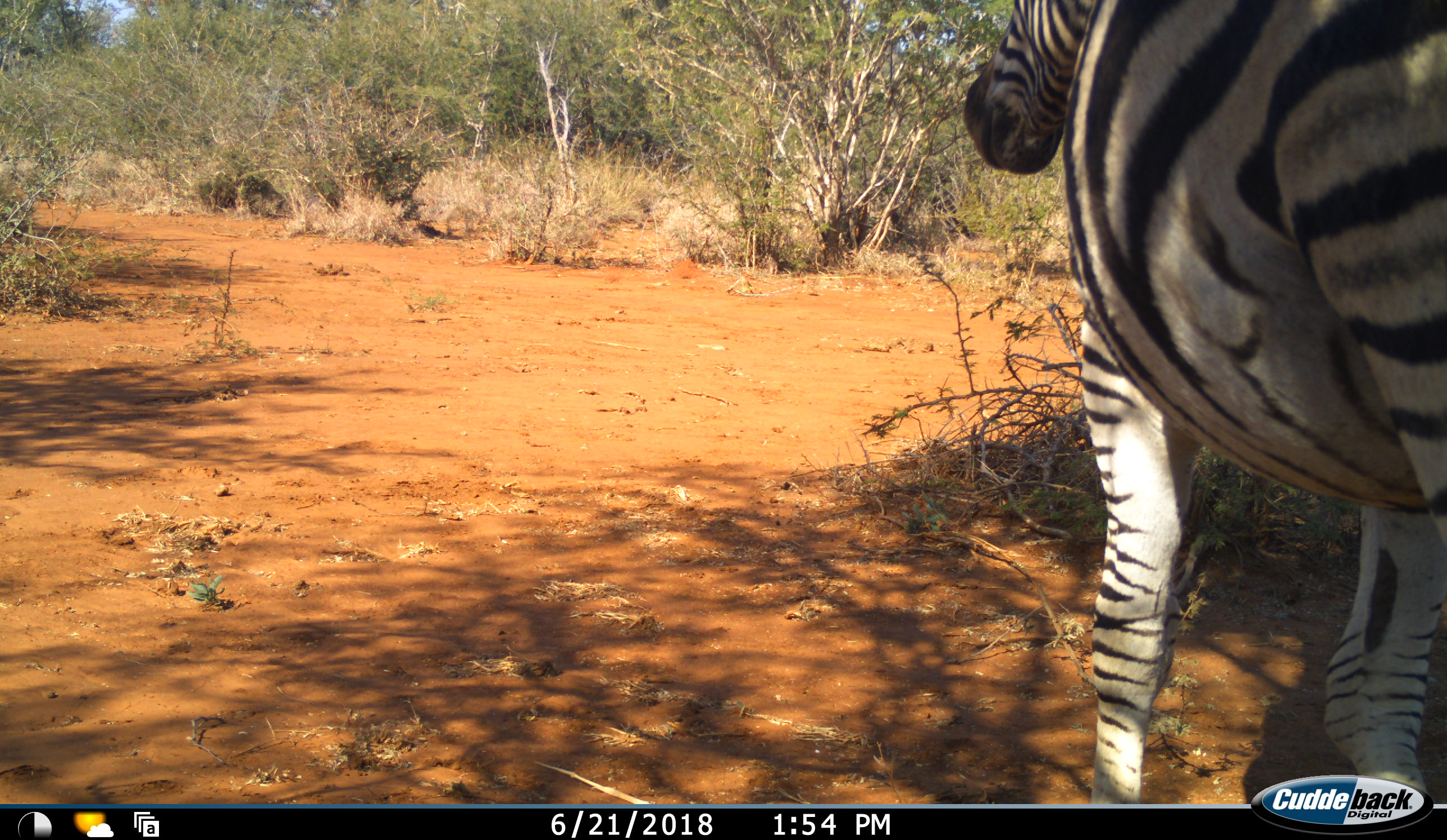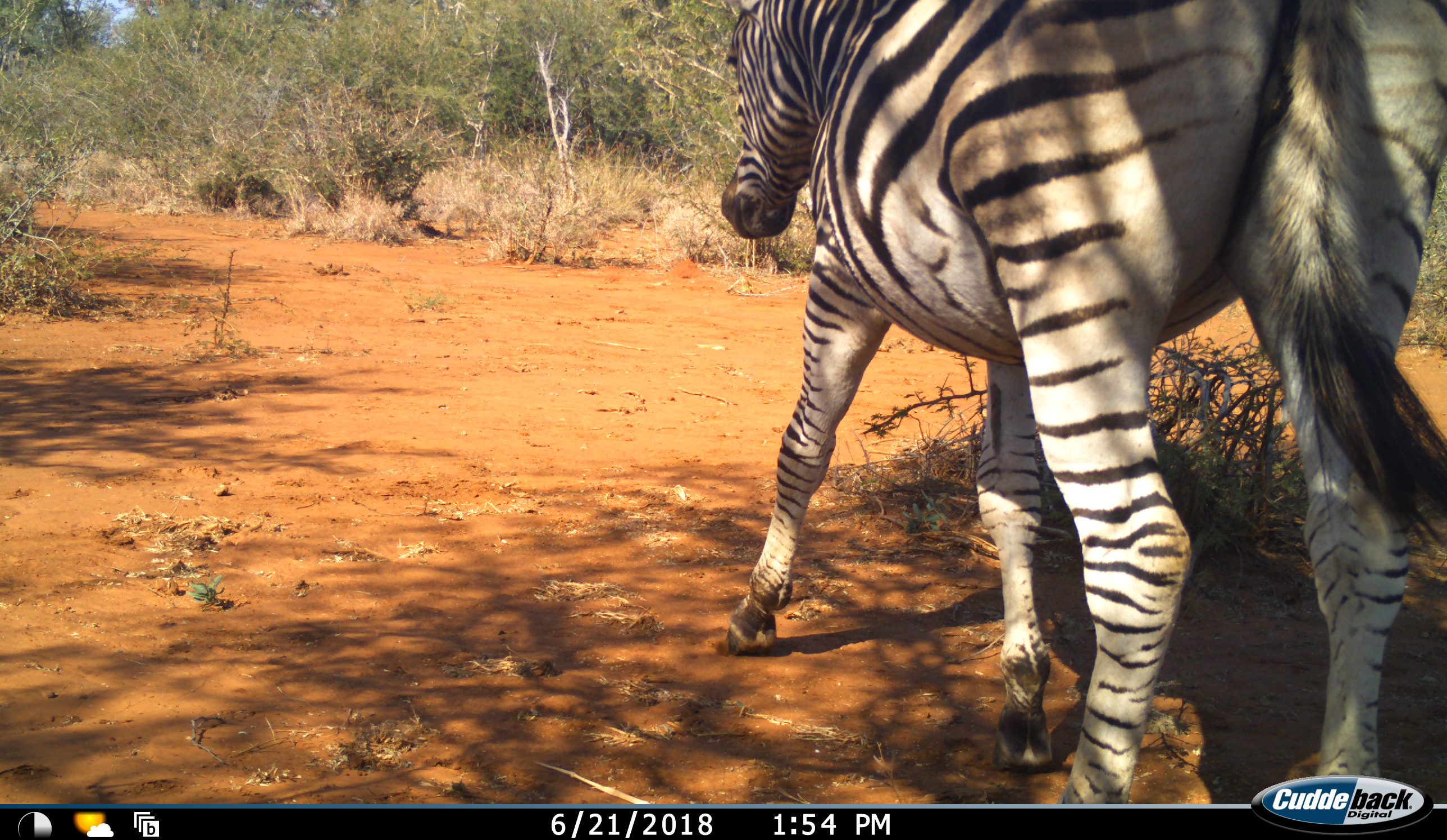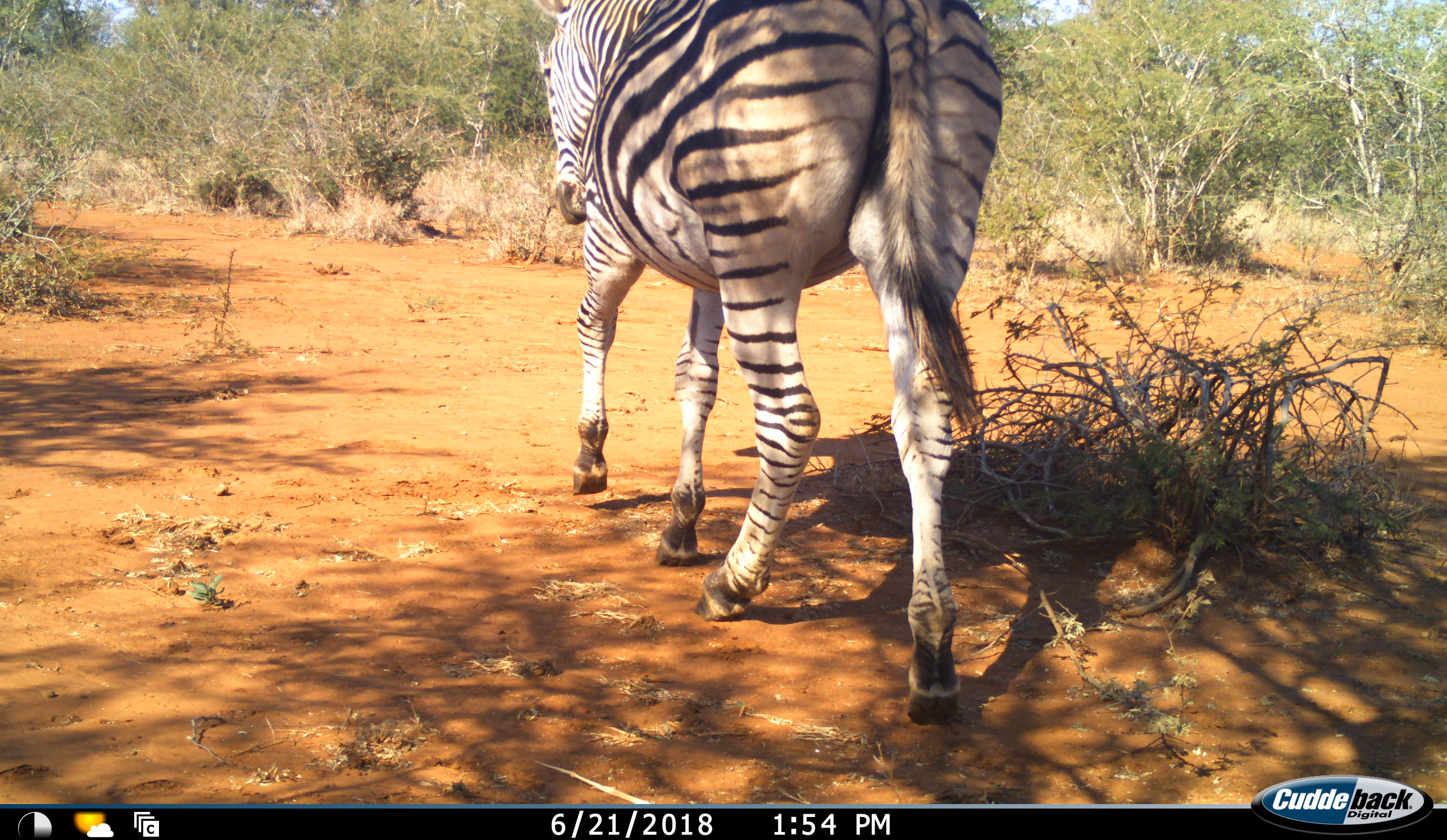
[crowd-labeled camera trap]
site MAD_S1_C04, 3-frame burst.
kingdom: Animalia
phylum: Chordata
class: Mammalia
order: Perissodactyla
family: Equidae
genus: Equus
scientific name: Equus quagga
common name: plains zebra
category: zebraplains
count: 1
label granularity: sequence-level